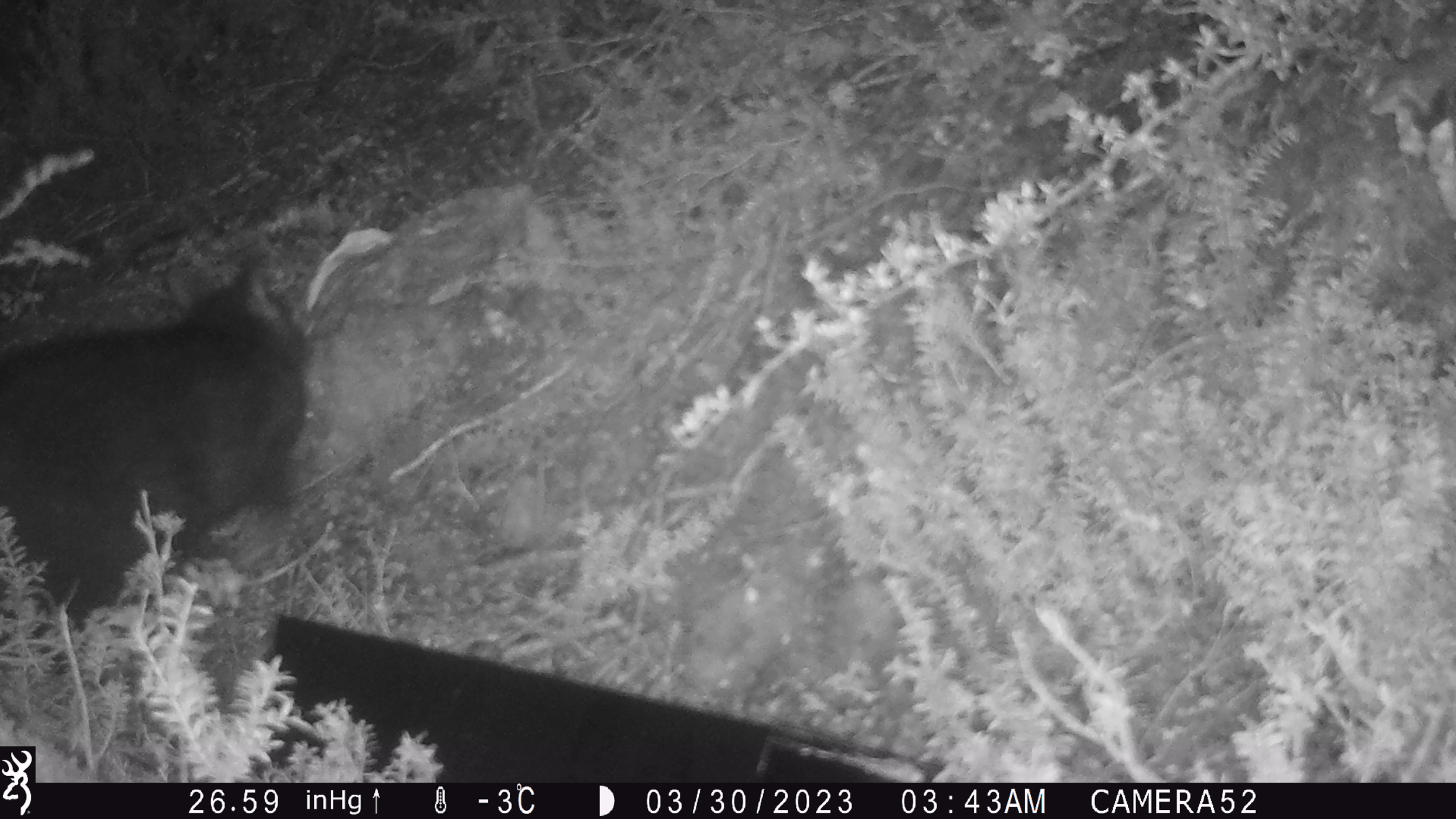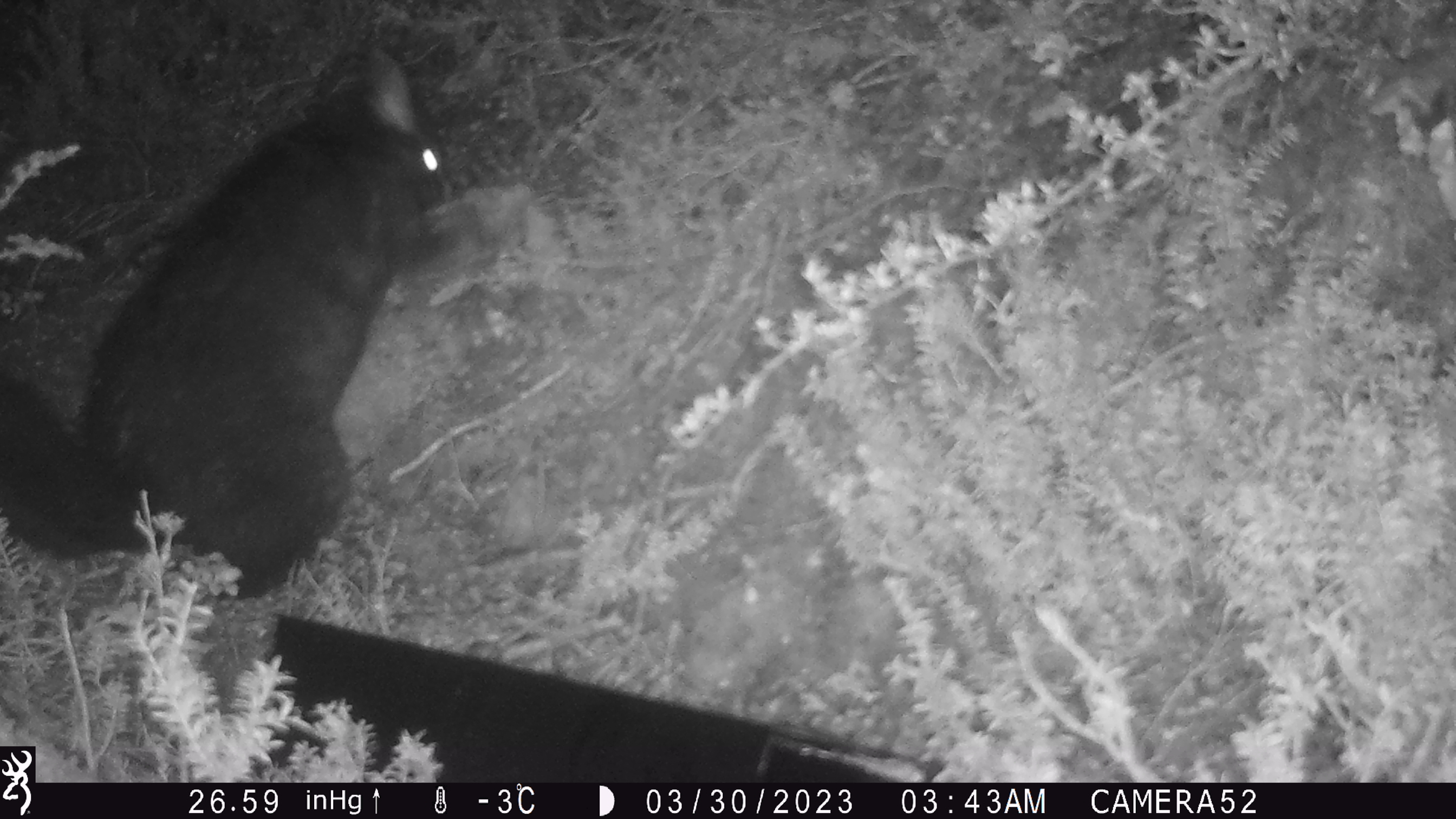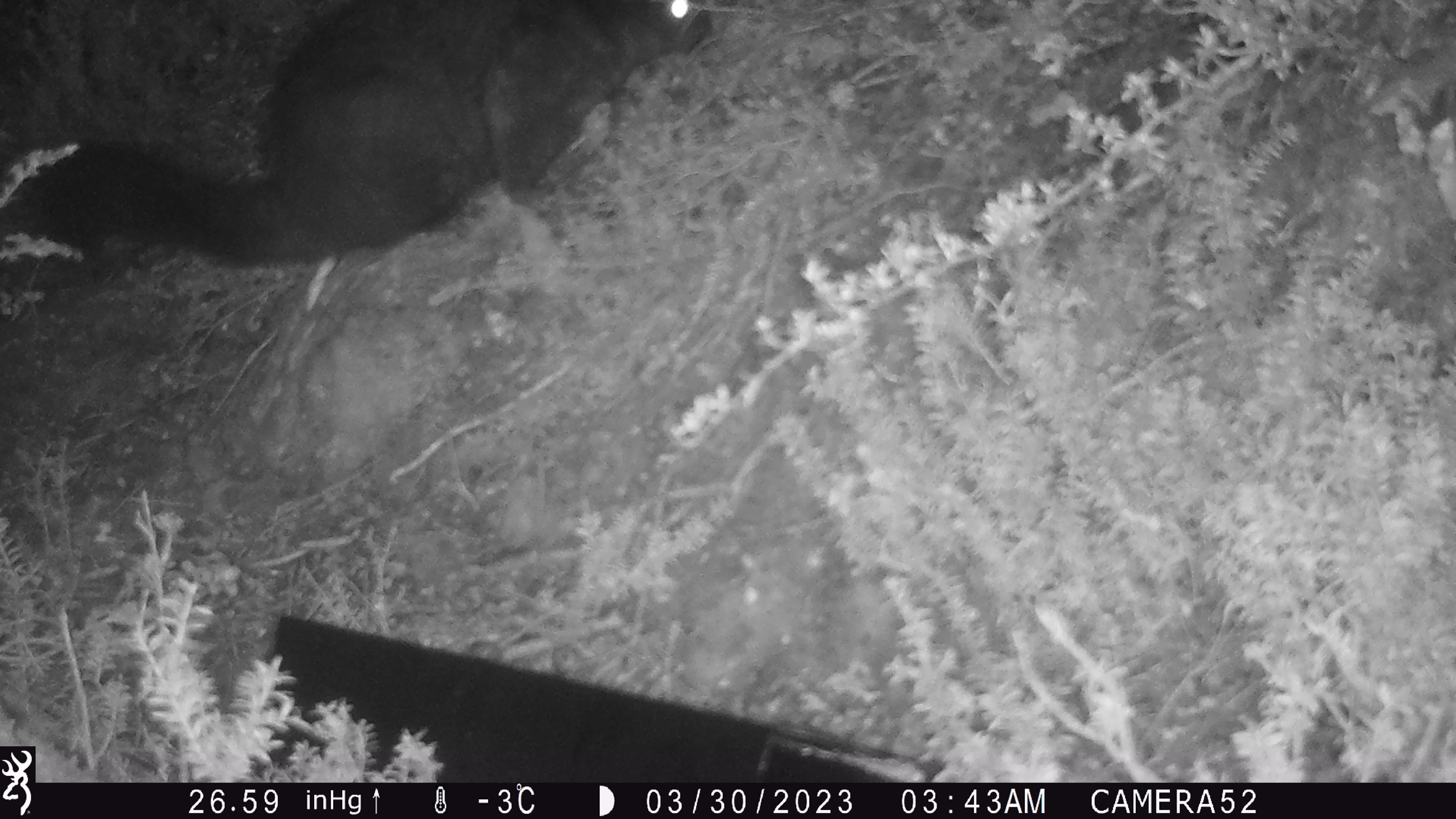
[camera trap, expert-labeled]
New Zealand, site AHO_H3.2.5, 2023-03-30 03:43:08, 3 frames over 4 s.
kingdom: Animalia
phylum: Chordata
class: Mammalia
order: Carnivora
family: Mustelidae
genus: Mustela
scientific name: Mustela erminea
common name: stoat